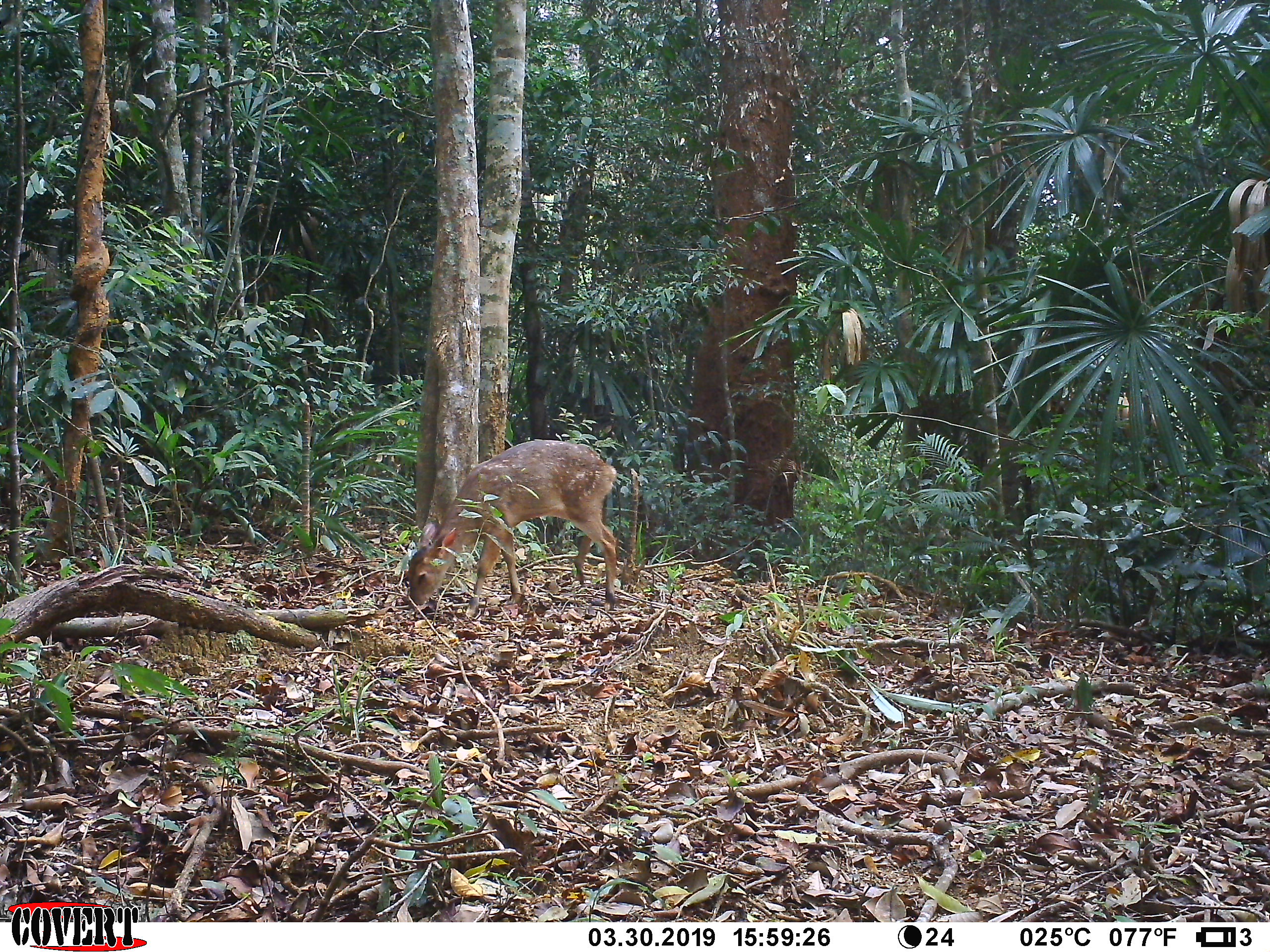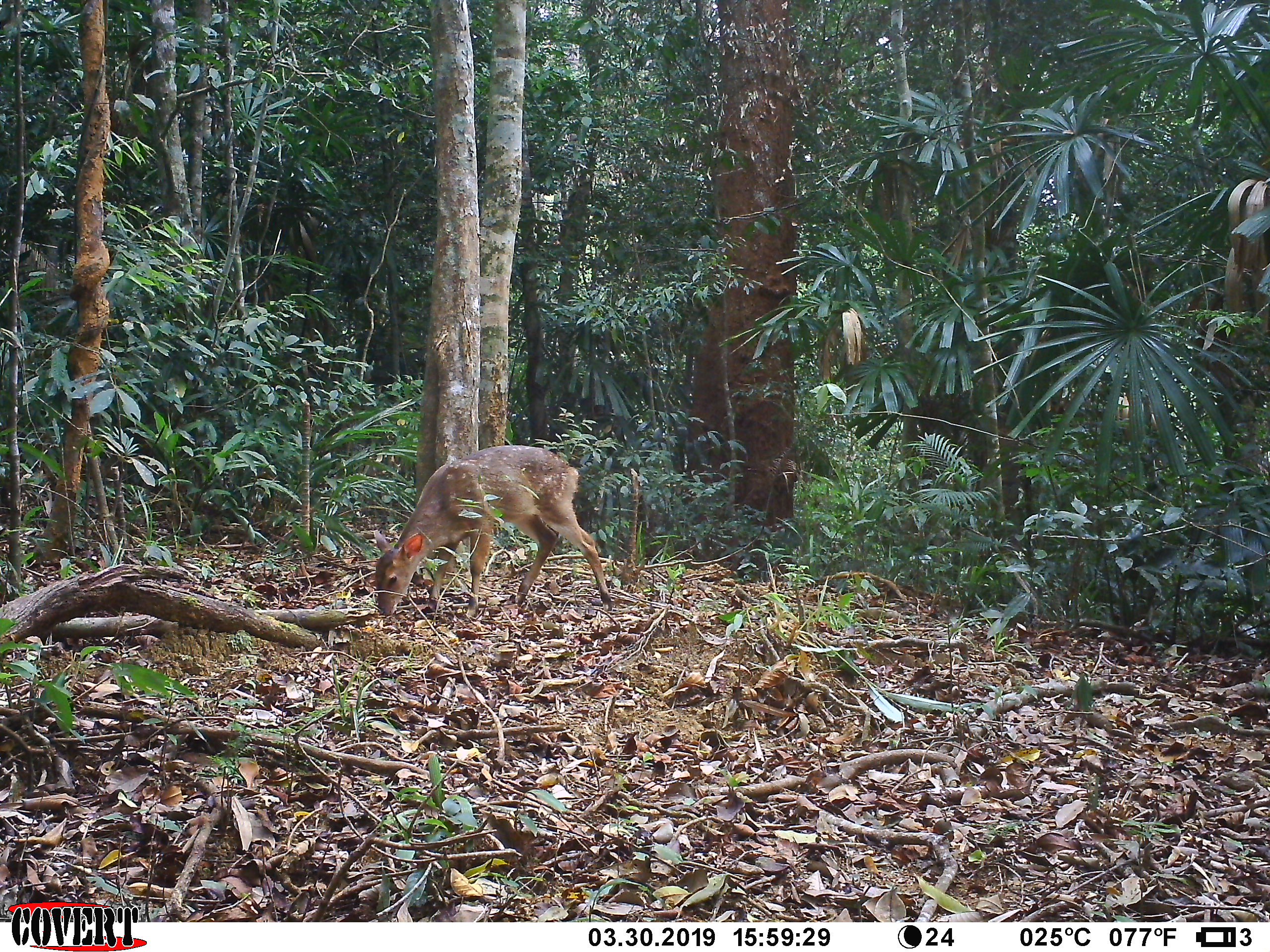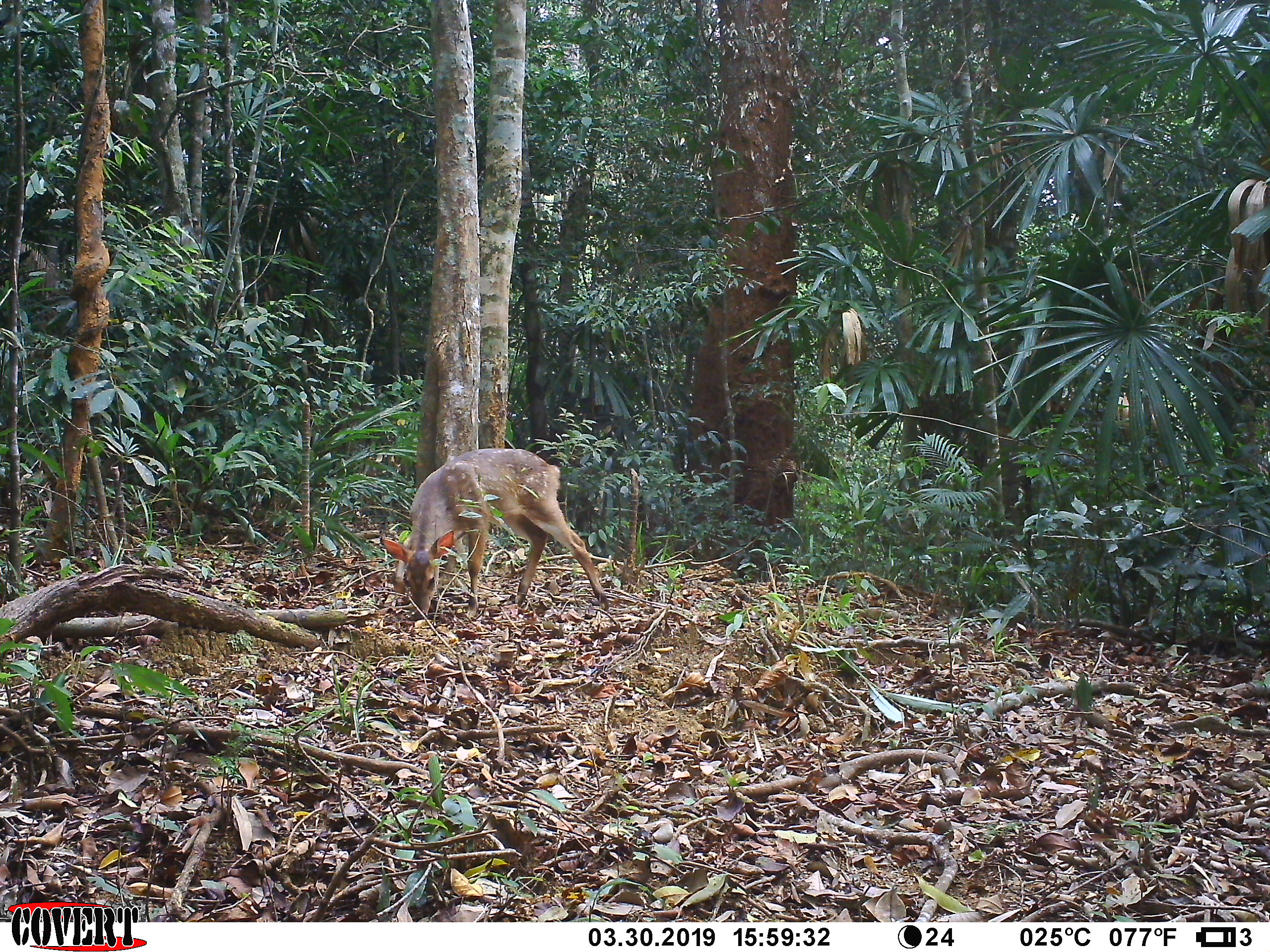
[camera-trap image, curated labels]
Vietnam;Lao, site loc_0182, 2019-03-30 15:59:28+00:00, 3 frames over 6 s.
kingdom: Animalia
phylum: Chordata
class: Mammalia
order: Artiodactyla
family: Cervidae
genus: Muntiacus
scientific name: Muntiacus vuquangensis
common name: large-antlered muntjac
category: large antlered muntjac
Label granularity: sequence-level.